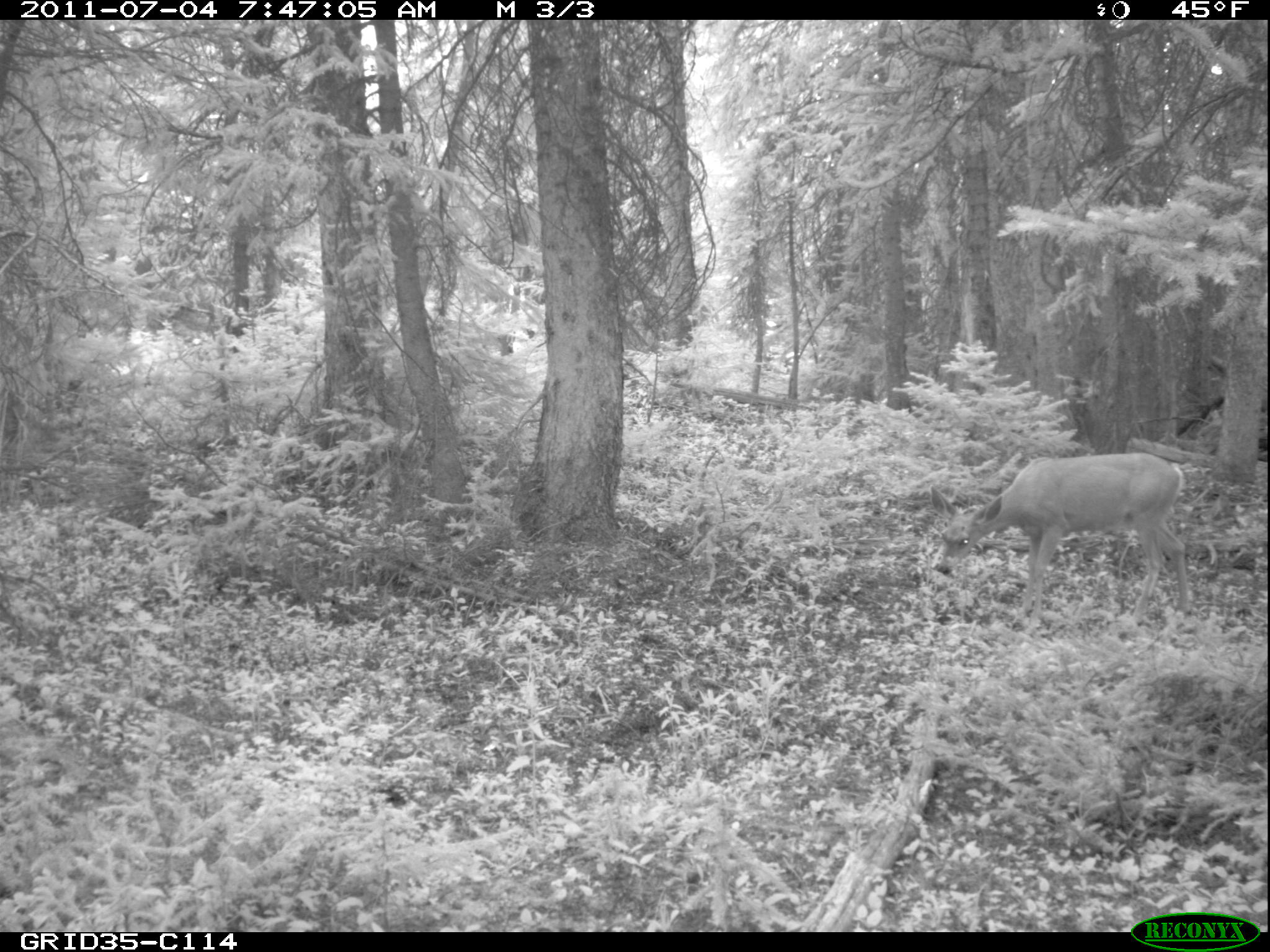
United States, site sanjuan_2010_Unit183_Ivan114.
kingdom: Animalia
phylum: Chordata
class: Mammalia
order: Artiodactyla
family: Cervidae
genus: Odocoileus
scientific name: Odocoileus hemionus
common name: mule deer